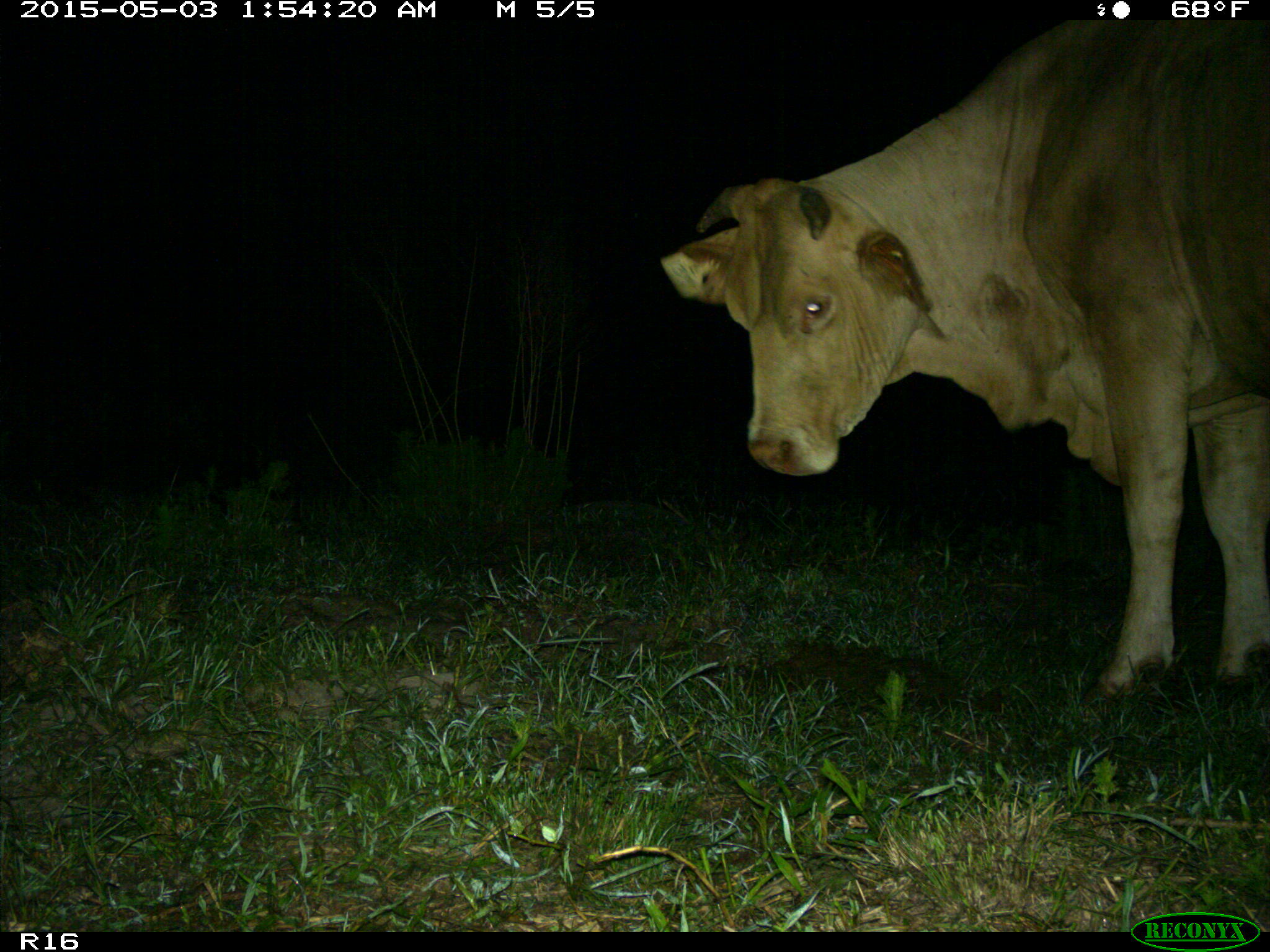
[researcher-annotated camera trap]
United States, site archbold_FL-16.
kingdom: Animalia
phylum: Chordata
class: Mammalia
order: Artiodactyla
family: Bovidae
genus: Bos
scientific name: Bos taurus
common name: domestic cow